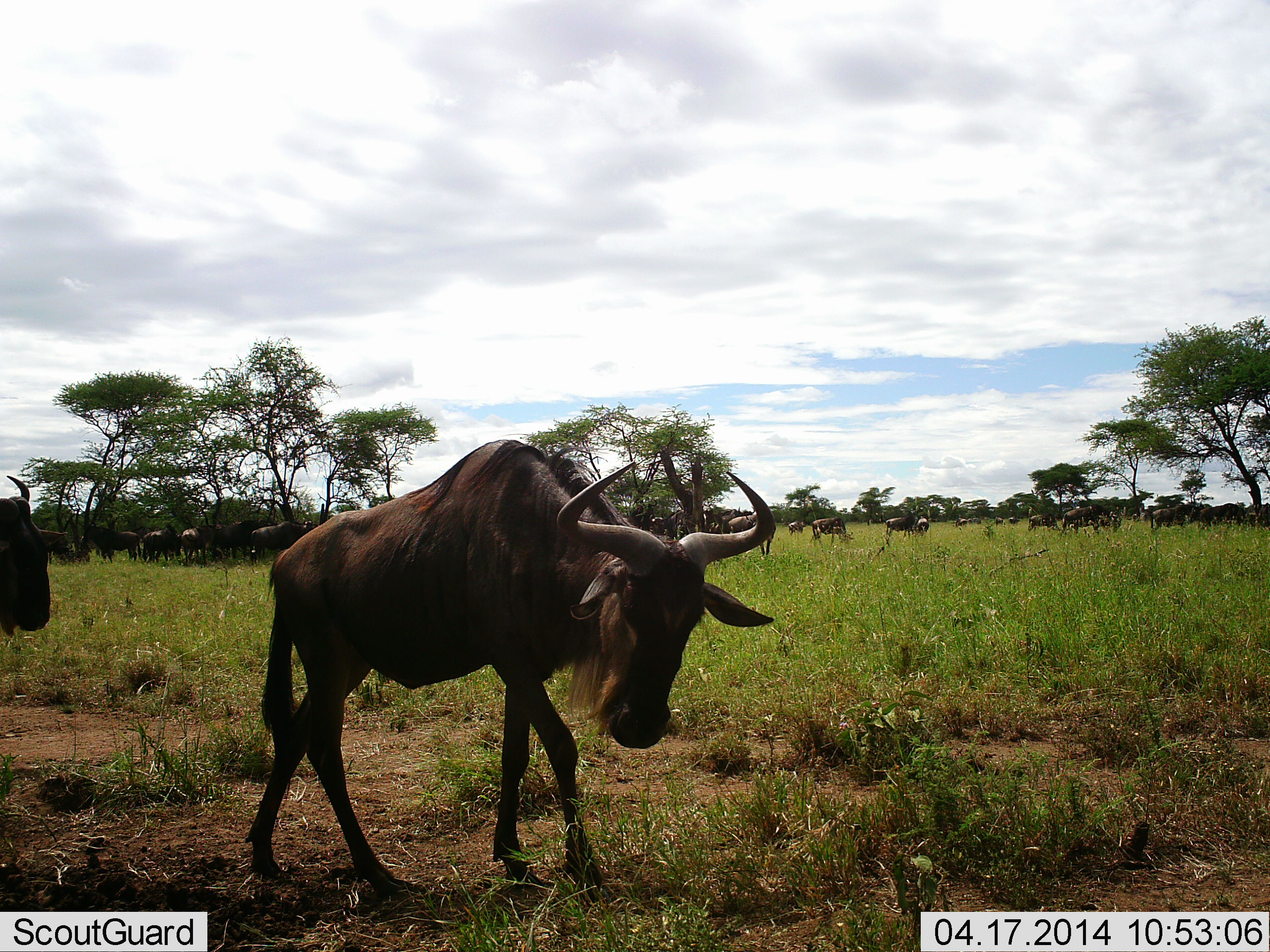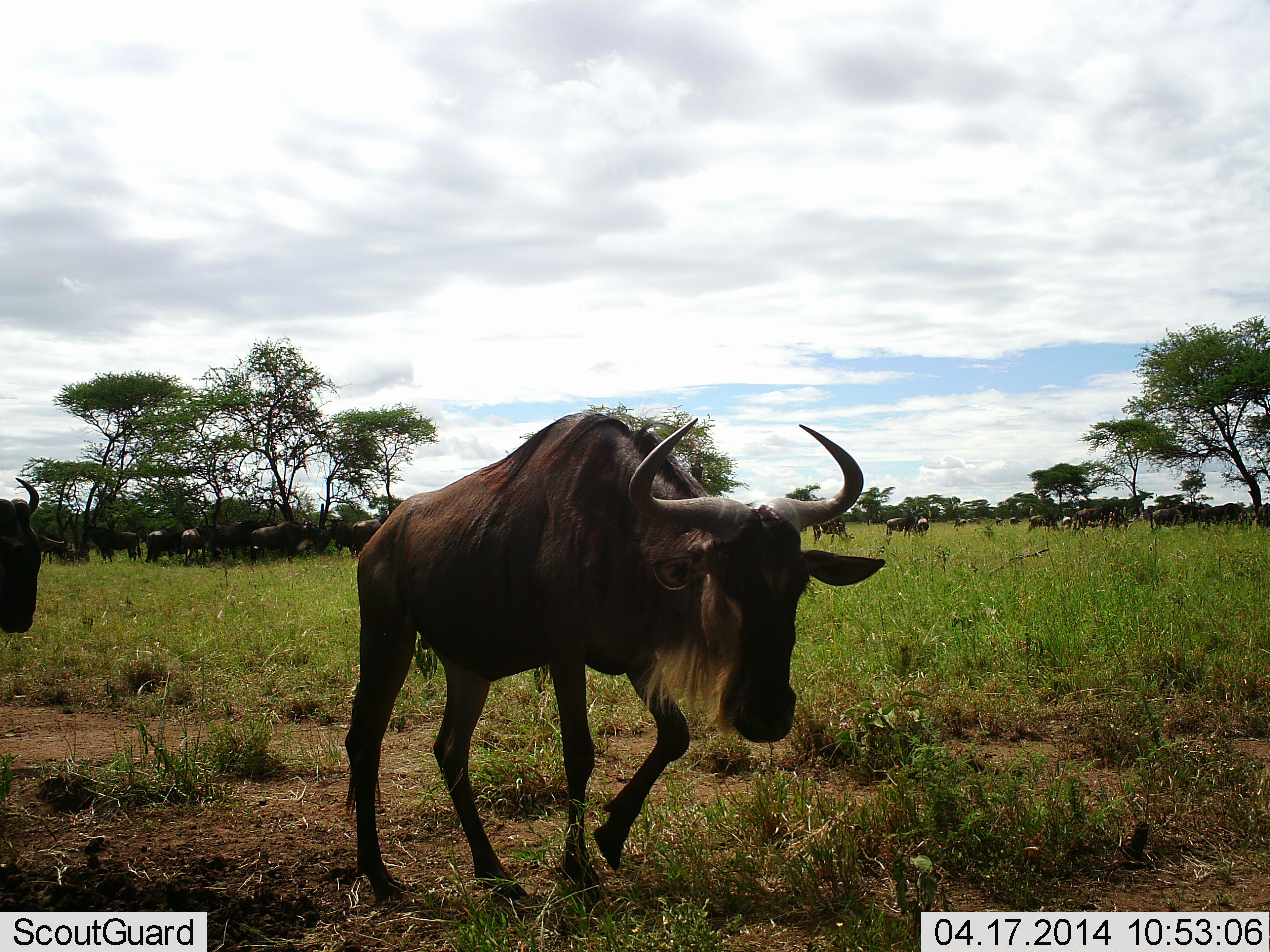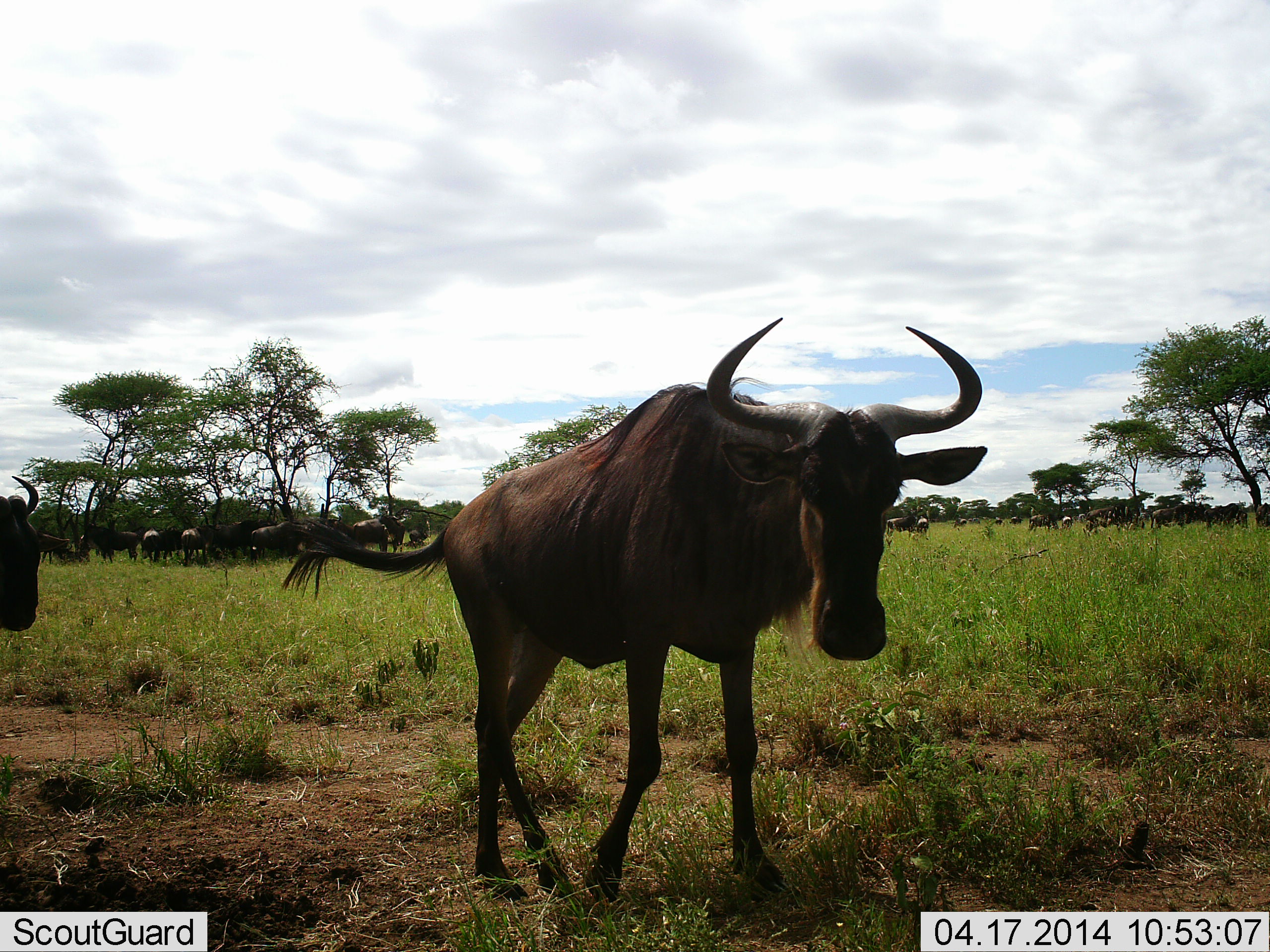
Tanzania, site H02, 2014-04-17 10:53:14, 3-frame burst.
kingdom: Animalia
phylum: Chordata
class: Mammalia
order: Artiodactyla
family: Bovidae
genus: Connochaetes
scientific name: Connochaetes taurinus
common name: blue wildebeest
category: wildebeest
Wildebeest (blue wildebeest) (Connochaetes taurinus), count 11-50. Behavior (volunteer vote fractions): standing 80%, resting 10%, moving 90%, interacting 10%. Young present (vote fraction): 0%. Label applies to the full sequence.